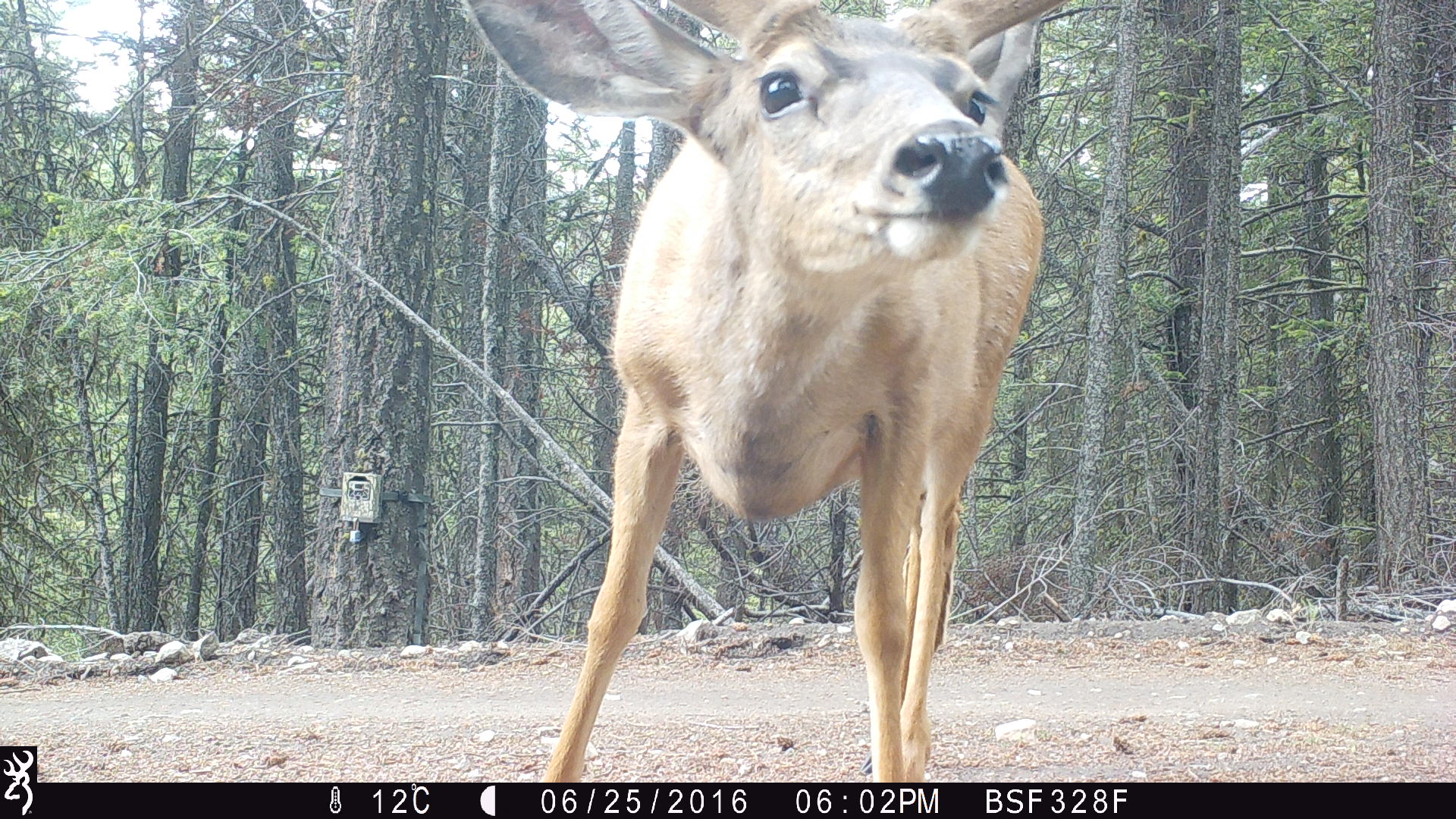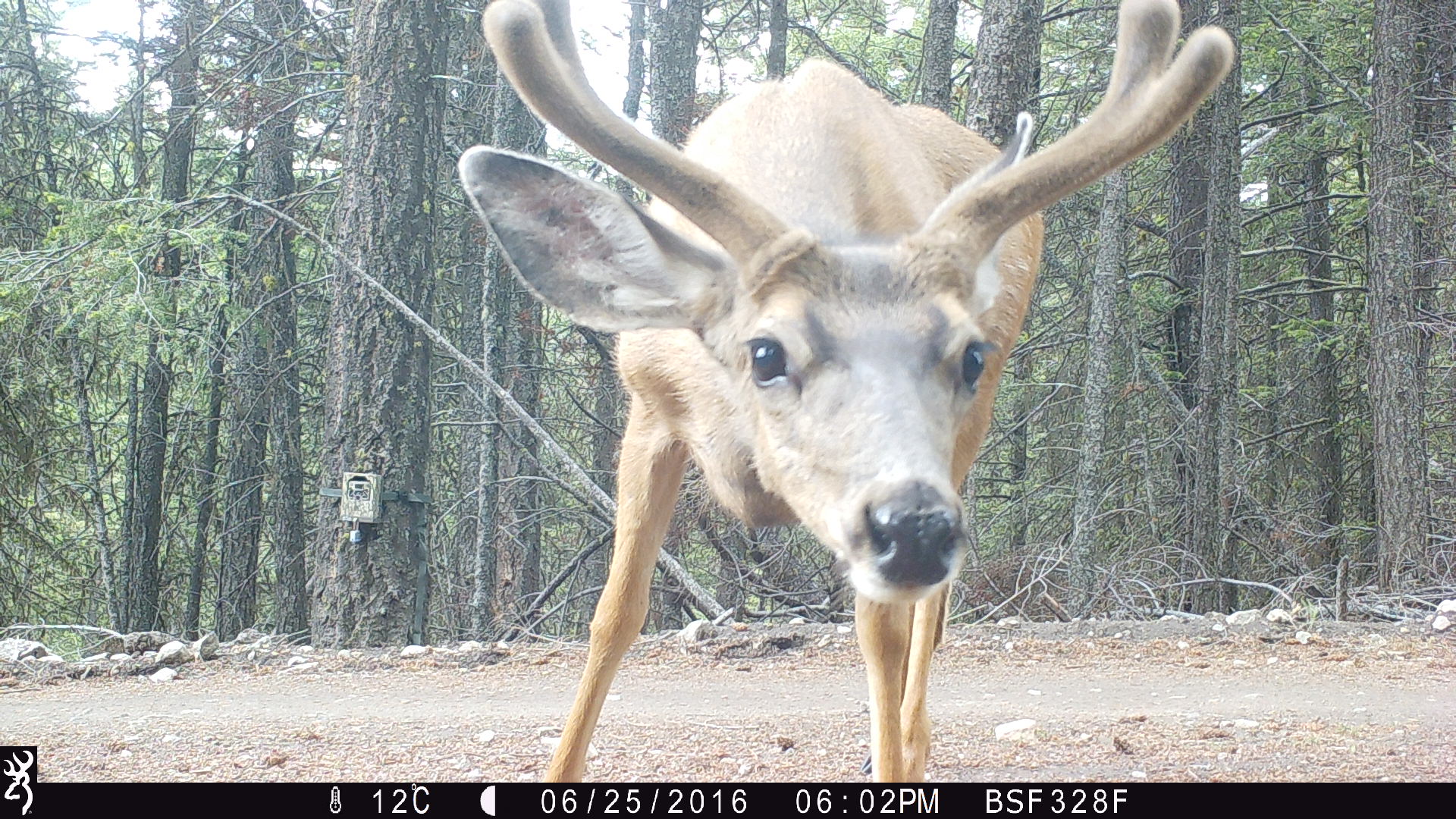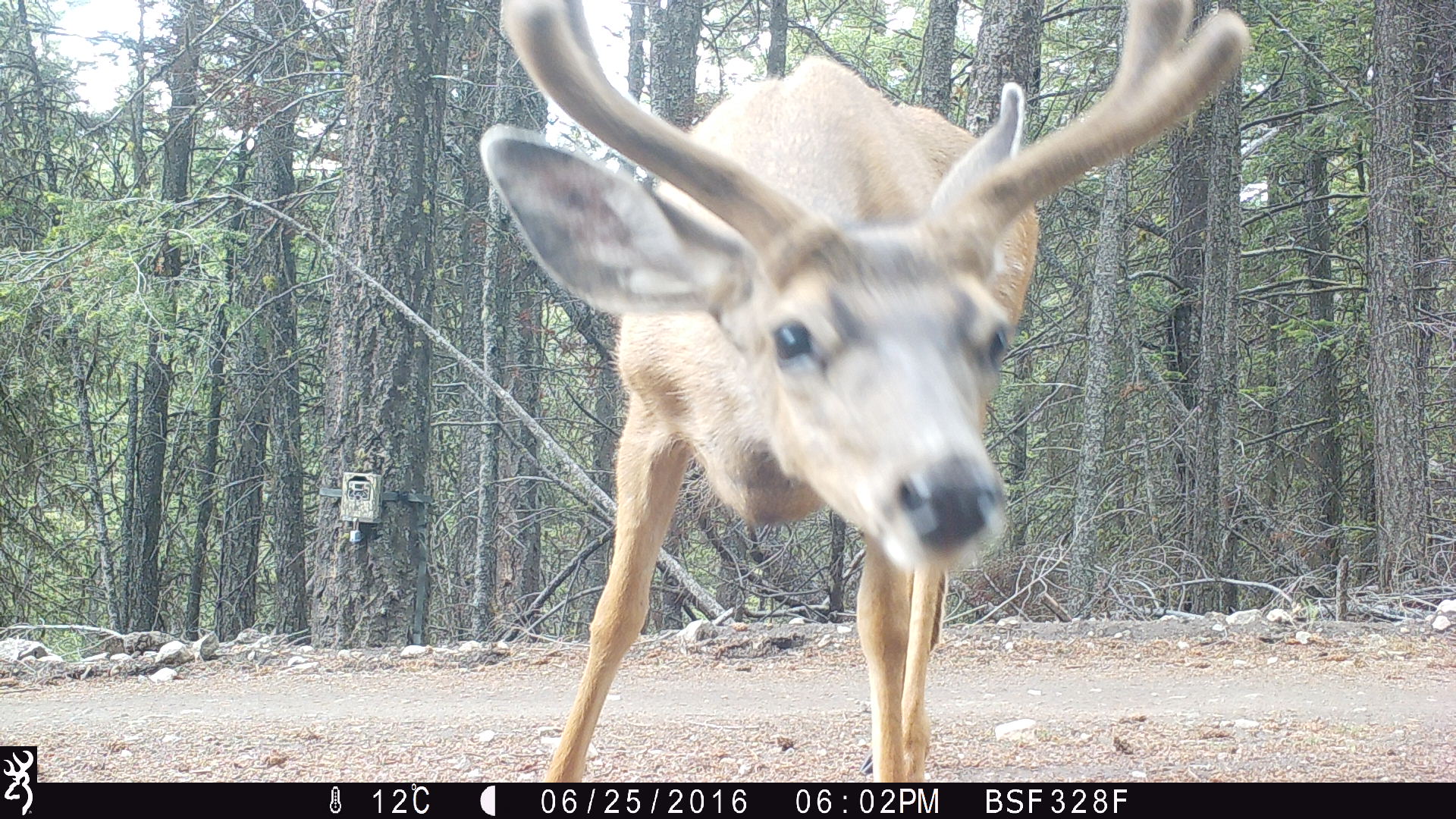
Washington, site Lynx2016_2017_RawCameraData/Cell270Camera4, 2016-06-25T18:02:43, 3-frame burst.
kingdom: Animalia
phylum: Chordata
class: Mammalia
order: Artiodactyla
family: Cervidae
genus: Odocoileus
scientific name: Odocoileus hemionus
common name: mule deer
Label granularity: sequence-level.